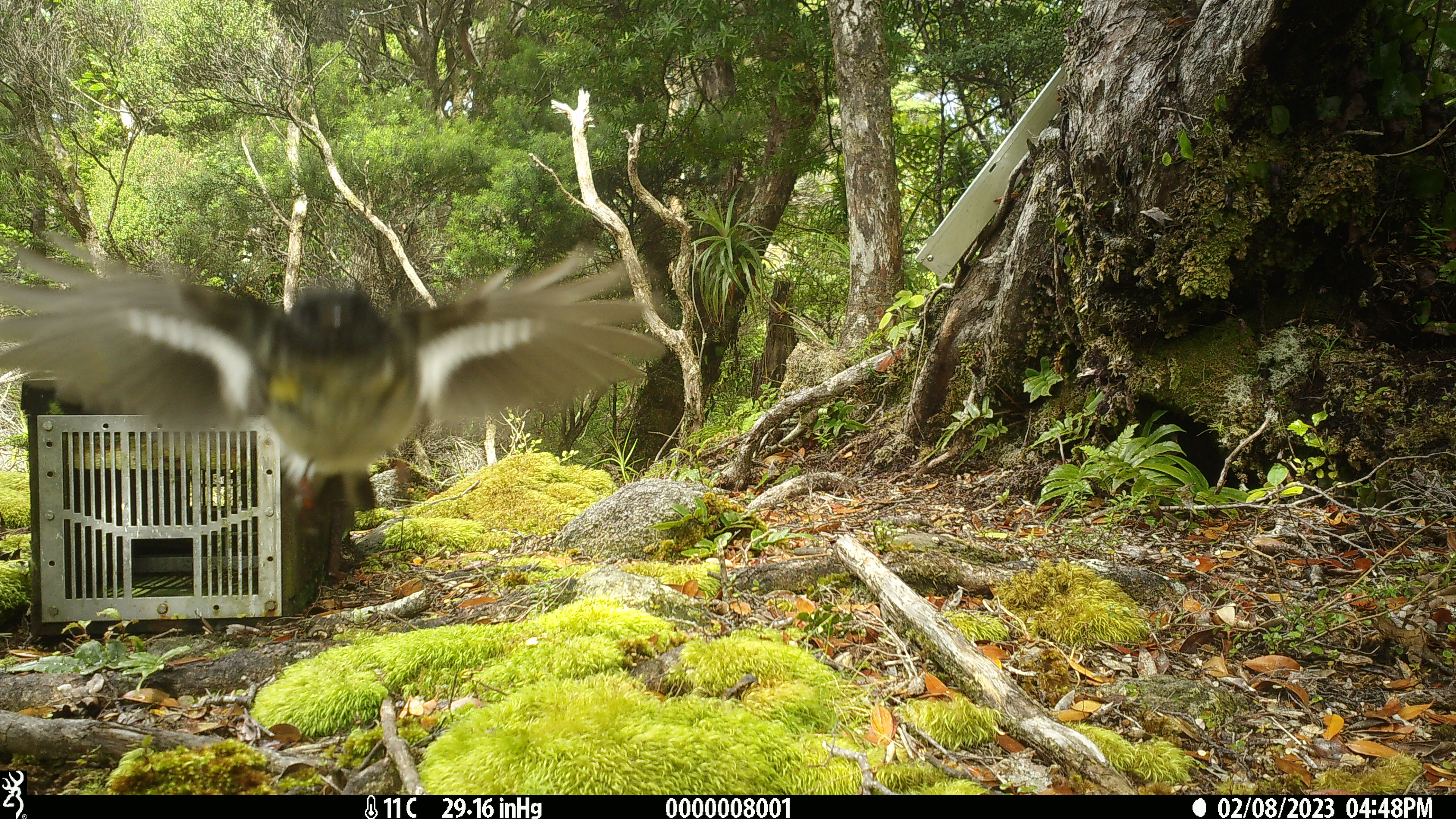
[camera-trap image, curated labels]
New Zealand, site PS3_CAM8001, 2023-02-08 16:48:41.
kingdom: Animalia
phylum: Chordata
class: Aves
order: Passeriformes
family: Petroicidae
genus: Petroica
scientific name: Petroica macrocephala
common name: tomtit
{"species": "tomtit (Petroica macrocephala)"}